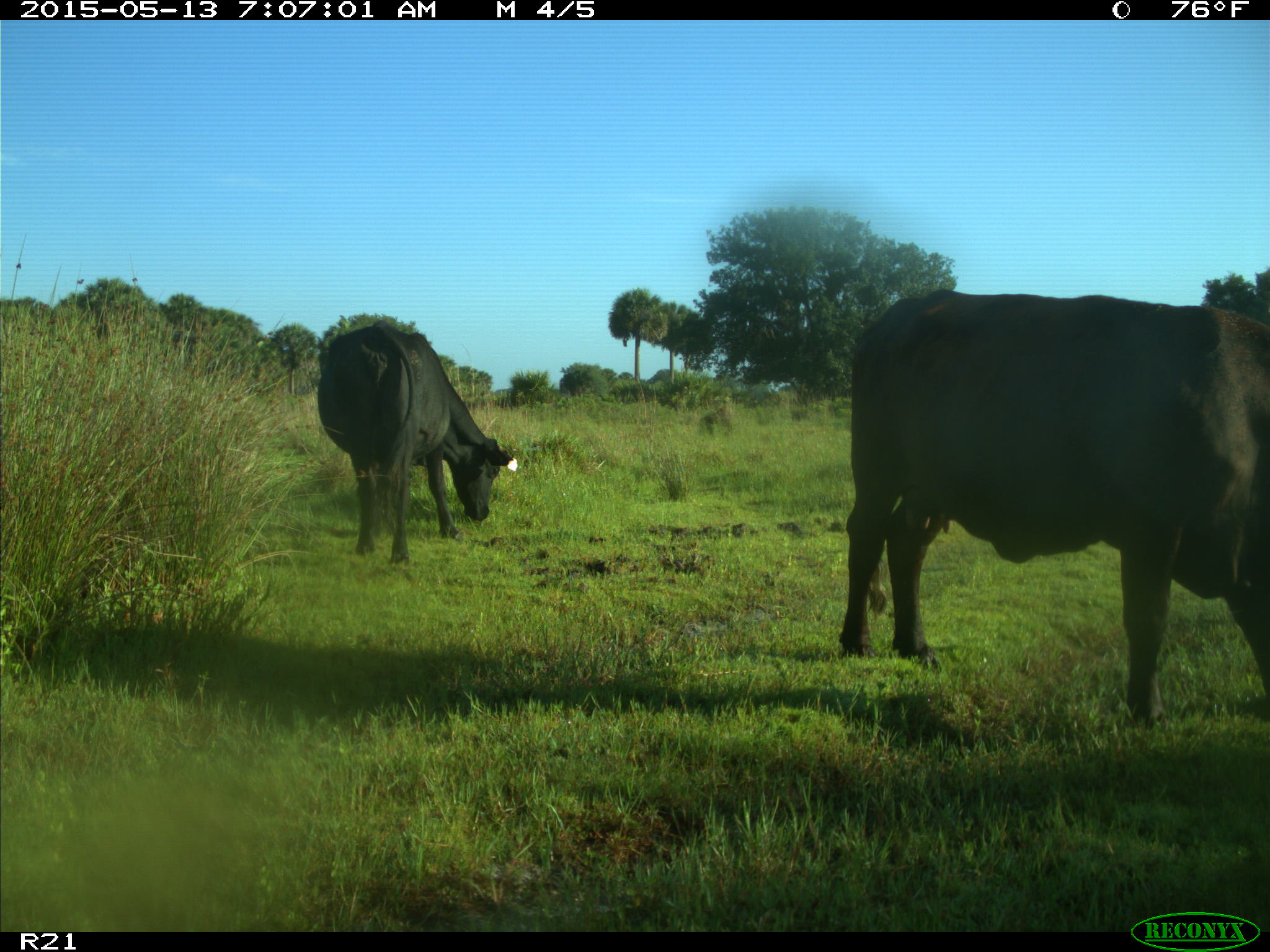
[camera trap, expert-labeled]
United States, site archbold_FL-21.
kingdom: Animalia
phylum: Chordata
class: Mammalia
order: Artiodactyla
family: Bovidae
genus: Bos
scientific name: Bos taurus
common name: domestic cow